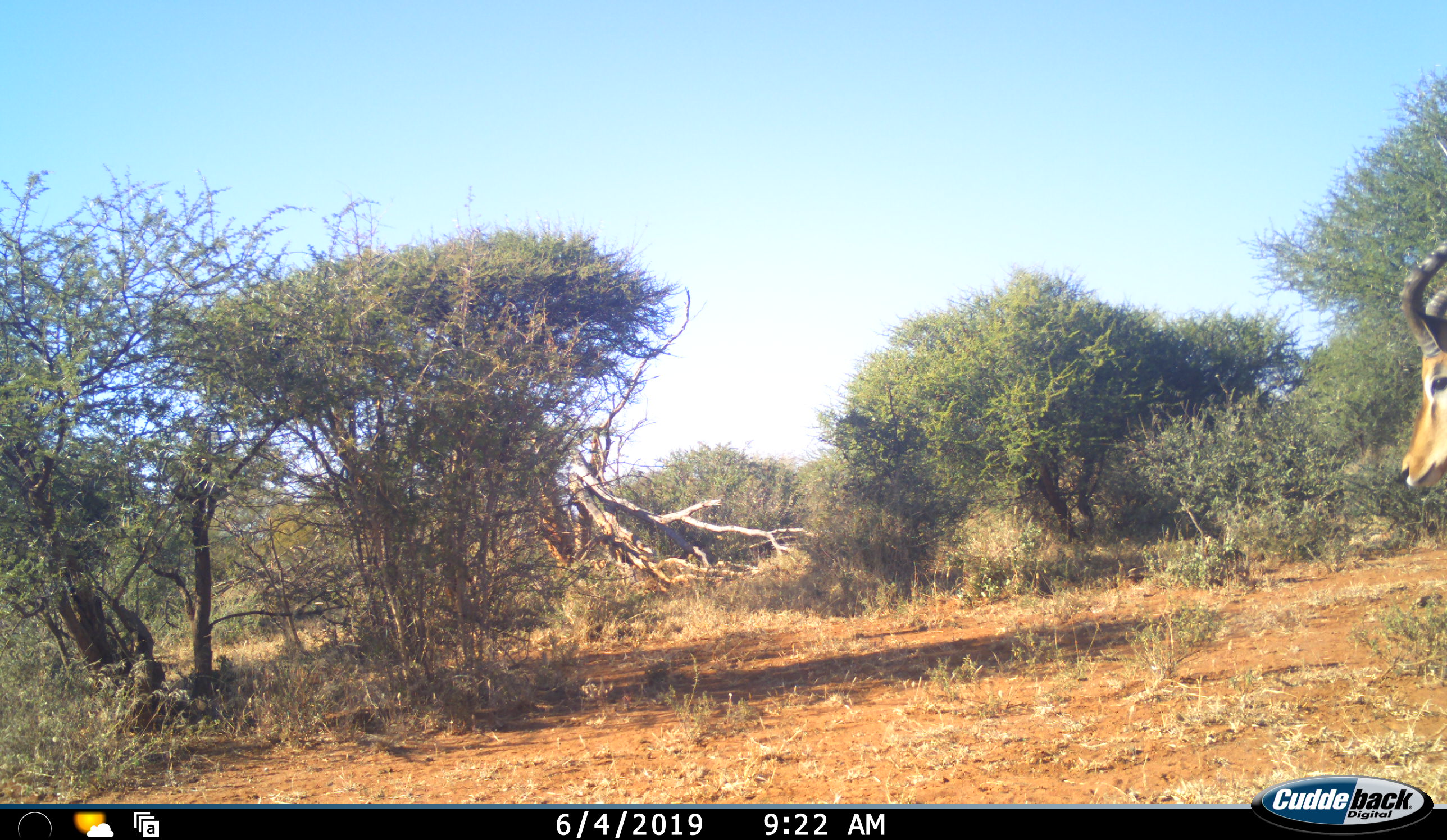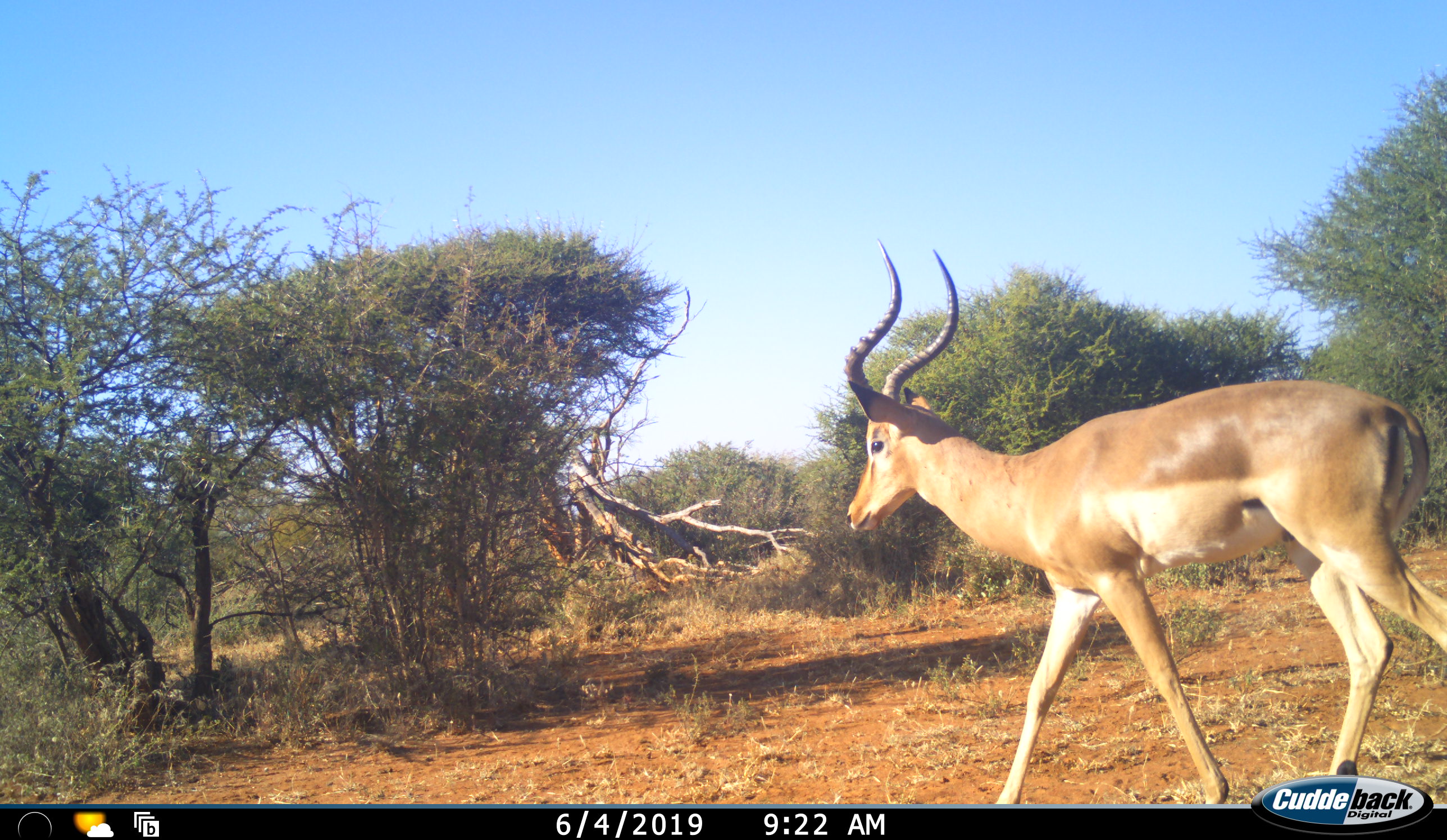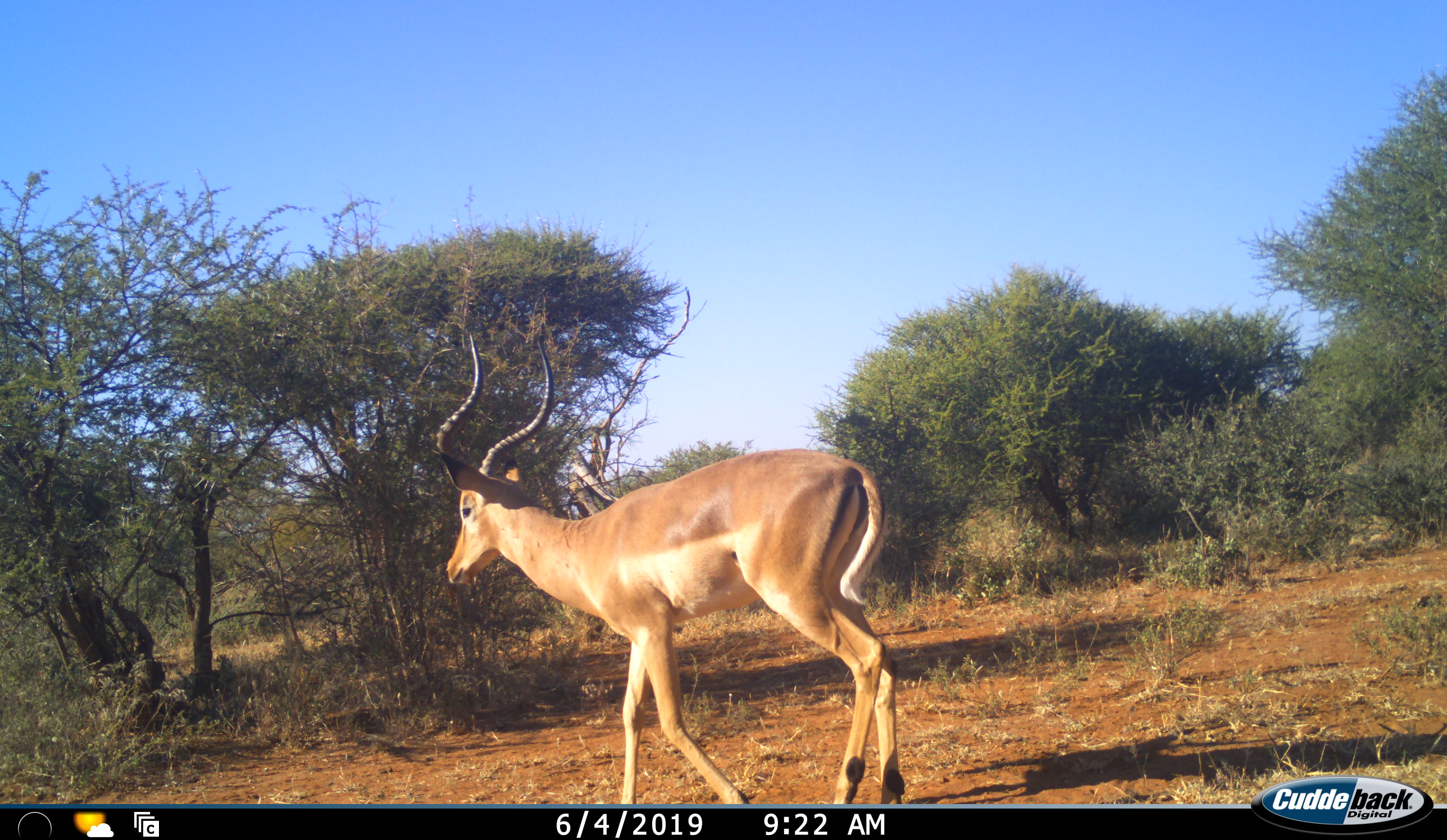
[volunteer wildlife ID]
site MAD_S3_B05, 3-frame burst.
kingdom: Animalia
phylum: Chordata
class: Mammalia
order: Artiodactyla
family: Bovidae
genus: Aepyceros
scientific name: Aepyceros melampus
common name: impala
Impala (Aepyceros melampus), count 1. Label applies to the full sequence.